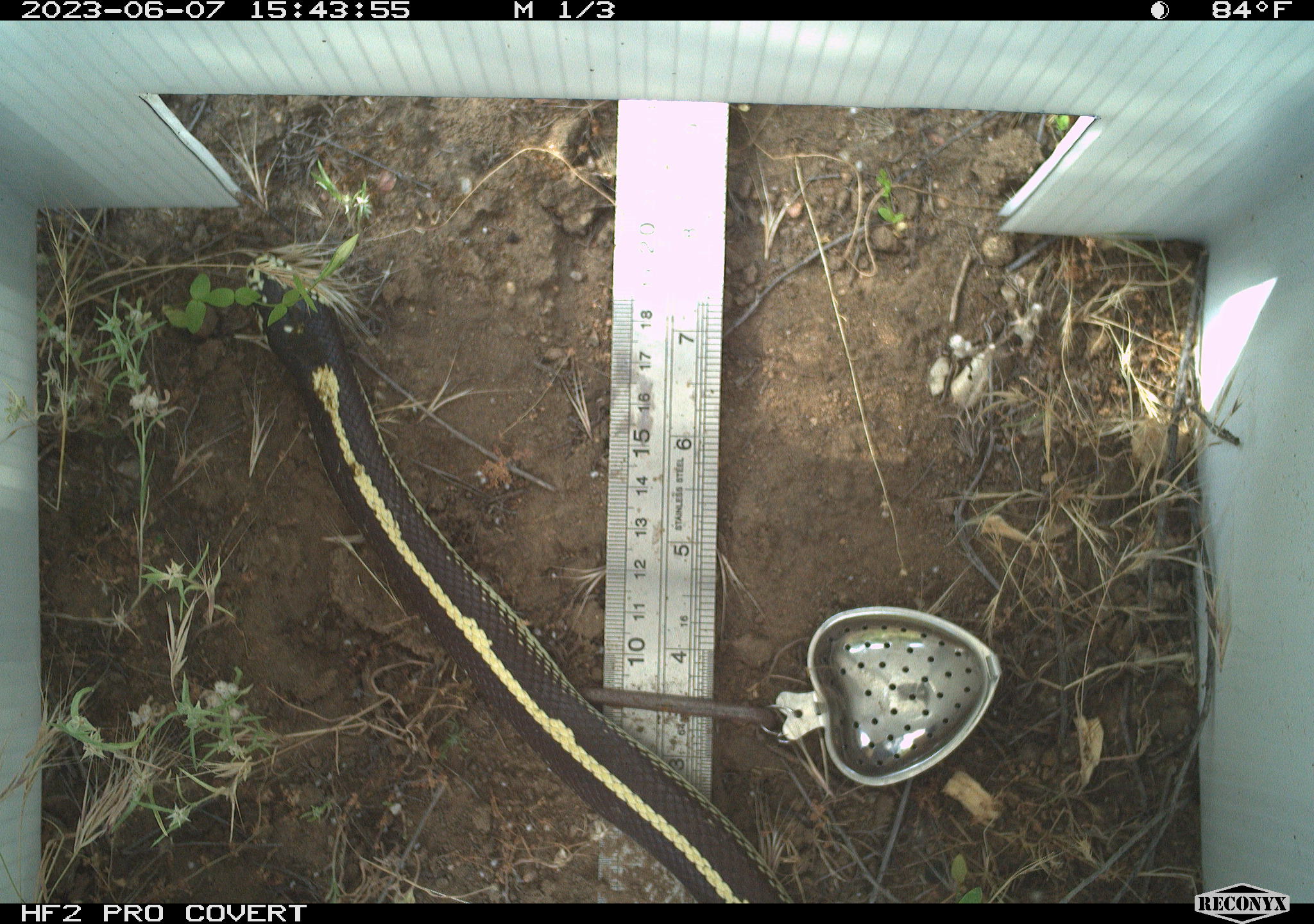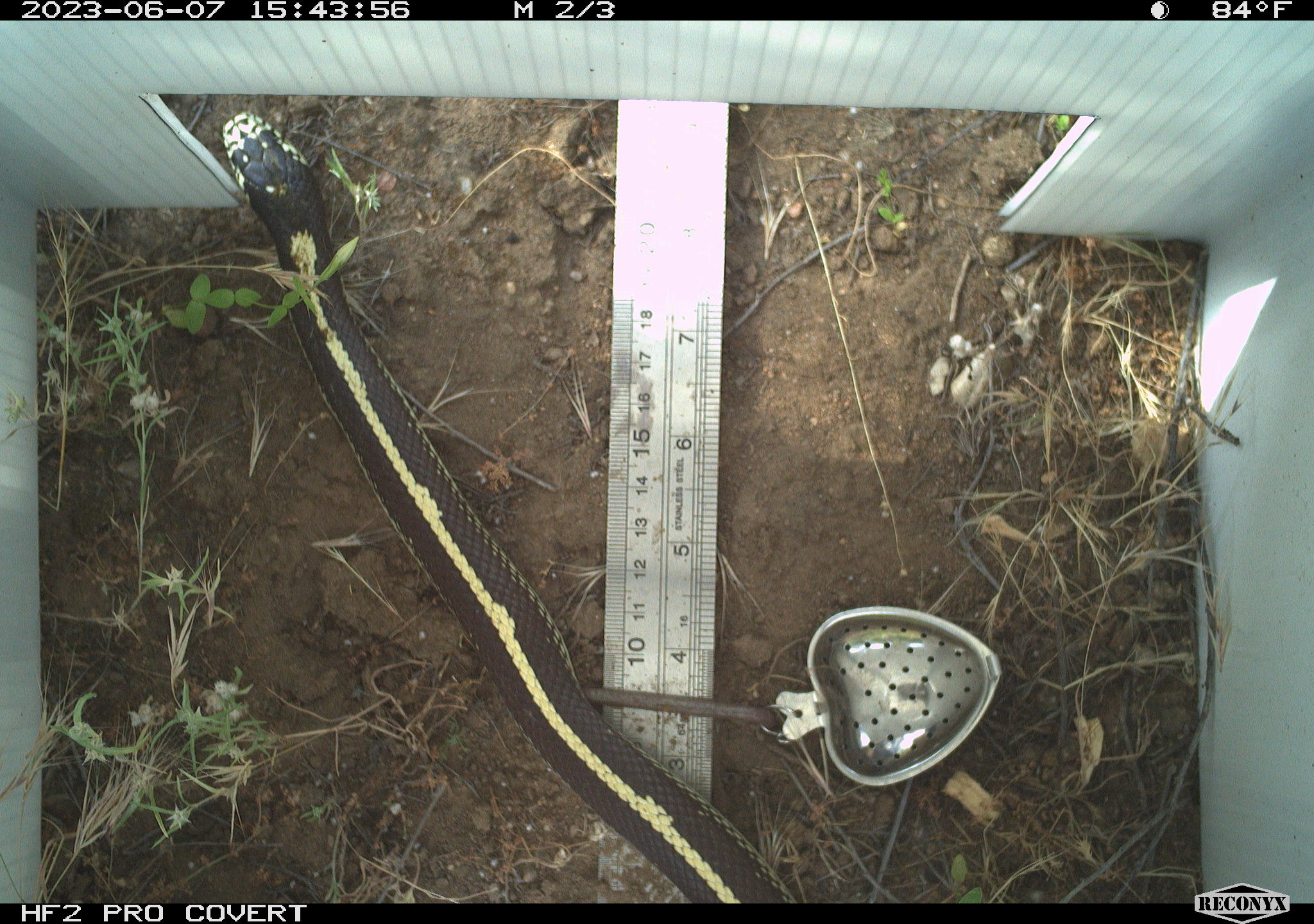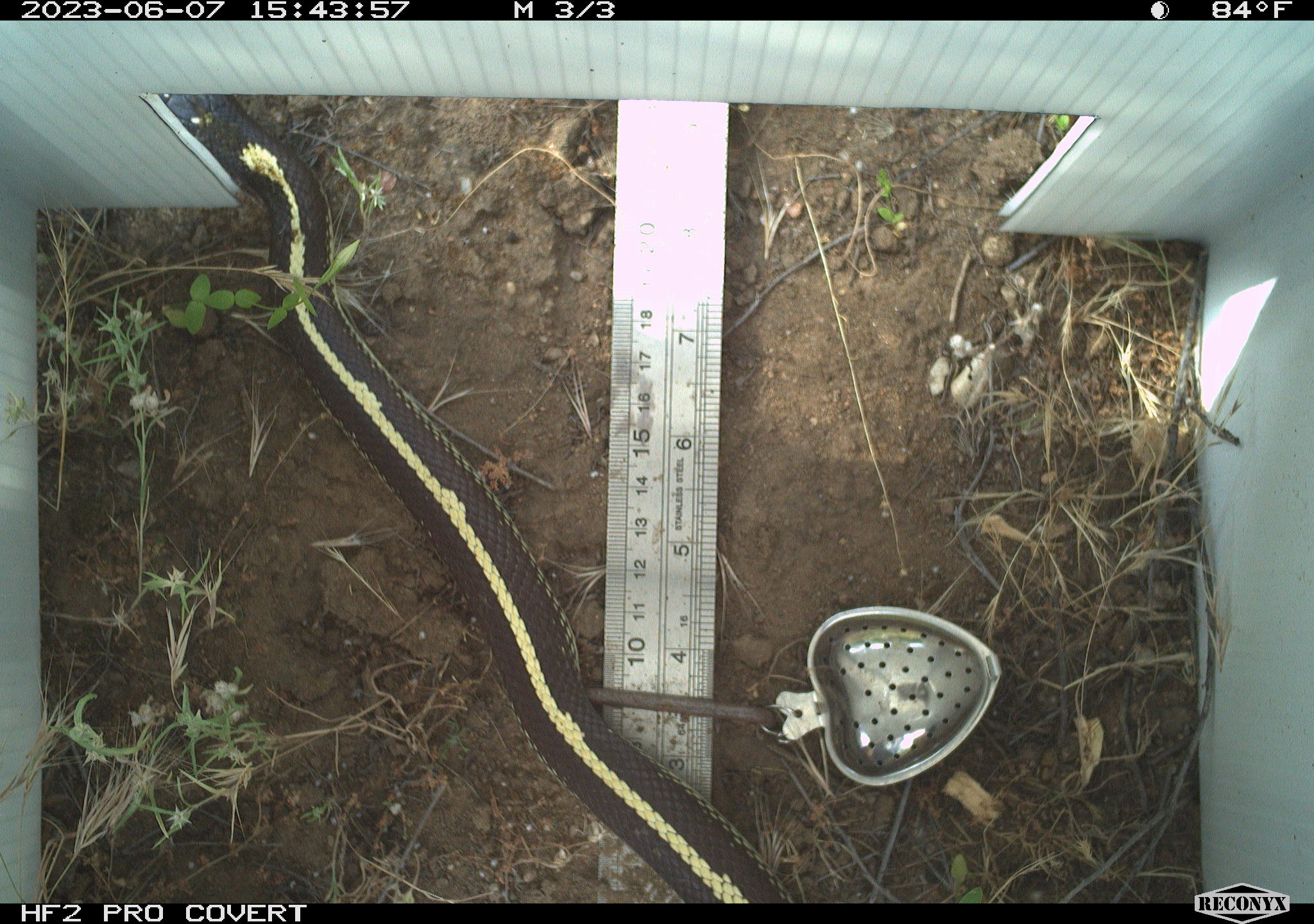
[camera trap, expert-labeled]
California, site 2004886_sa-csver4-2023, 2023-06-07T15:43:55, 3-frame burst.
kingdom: Animalia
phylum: Chordata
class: Reptilia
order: Squamata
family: Colubridae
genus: Lampropeltis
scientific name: Lampropeltis californiae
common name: california kingsnake